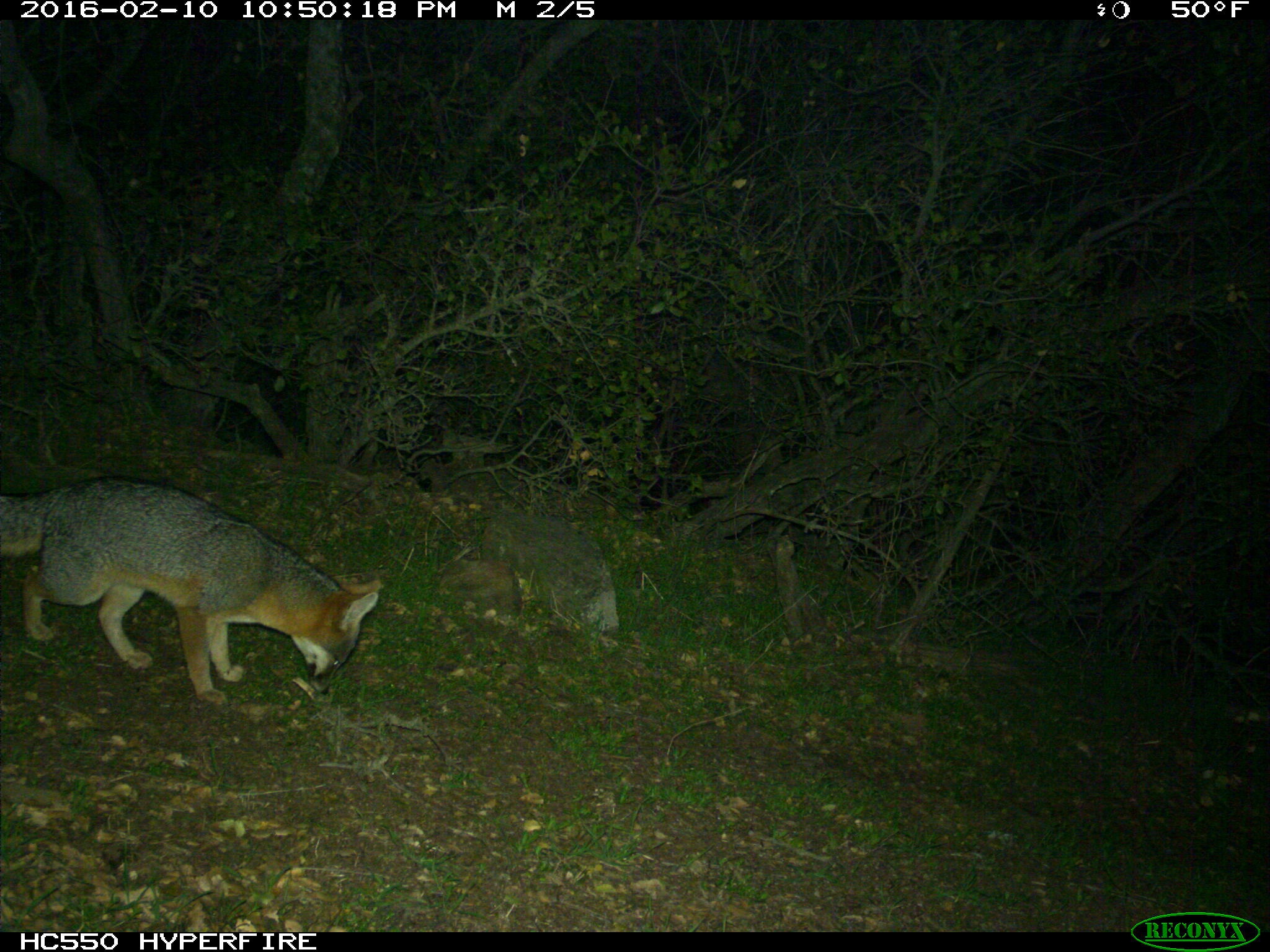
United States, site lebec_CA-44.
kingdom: Animalia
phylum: Chordata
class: Mammalia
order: Carnivora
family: Canidae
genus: Urocyon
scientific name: Urocyon cinereoargenteus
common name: gray fox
Urocyon cinereoargenteus (gray fox).